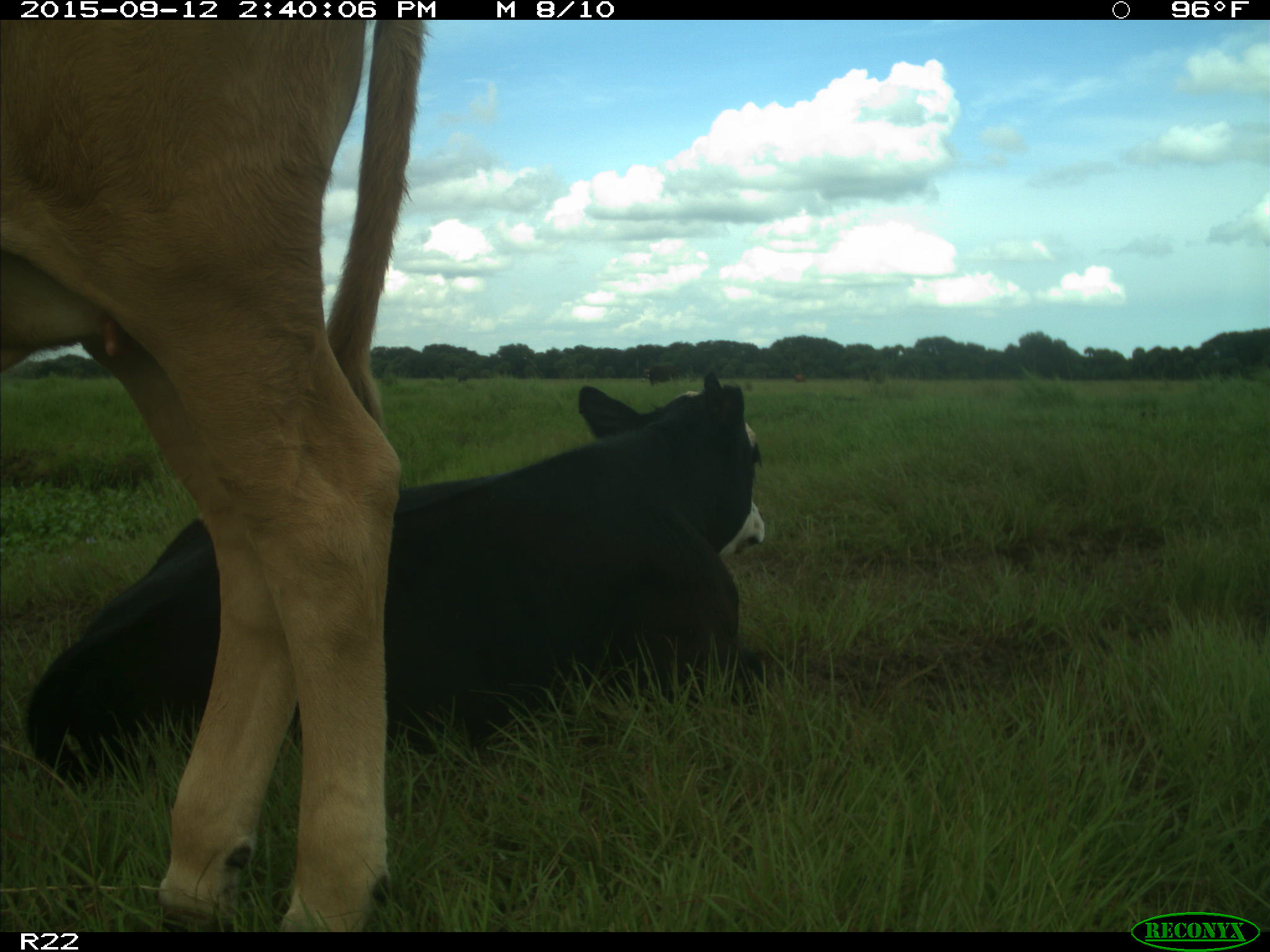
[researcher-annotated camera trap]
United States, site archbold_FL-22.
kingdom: Animalia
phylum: Chordata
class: Mammalia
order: Artiodactyla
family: Bovidae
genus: Bos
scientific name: Bos taurus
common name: domestic cow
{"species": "Bos taurus (domestic cow)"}